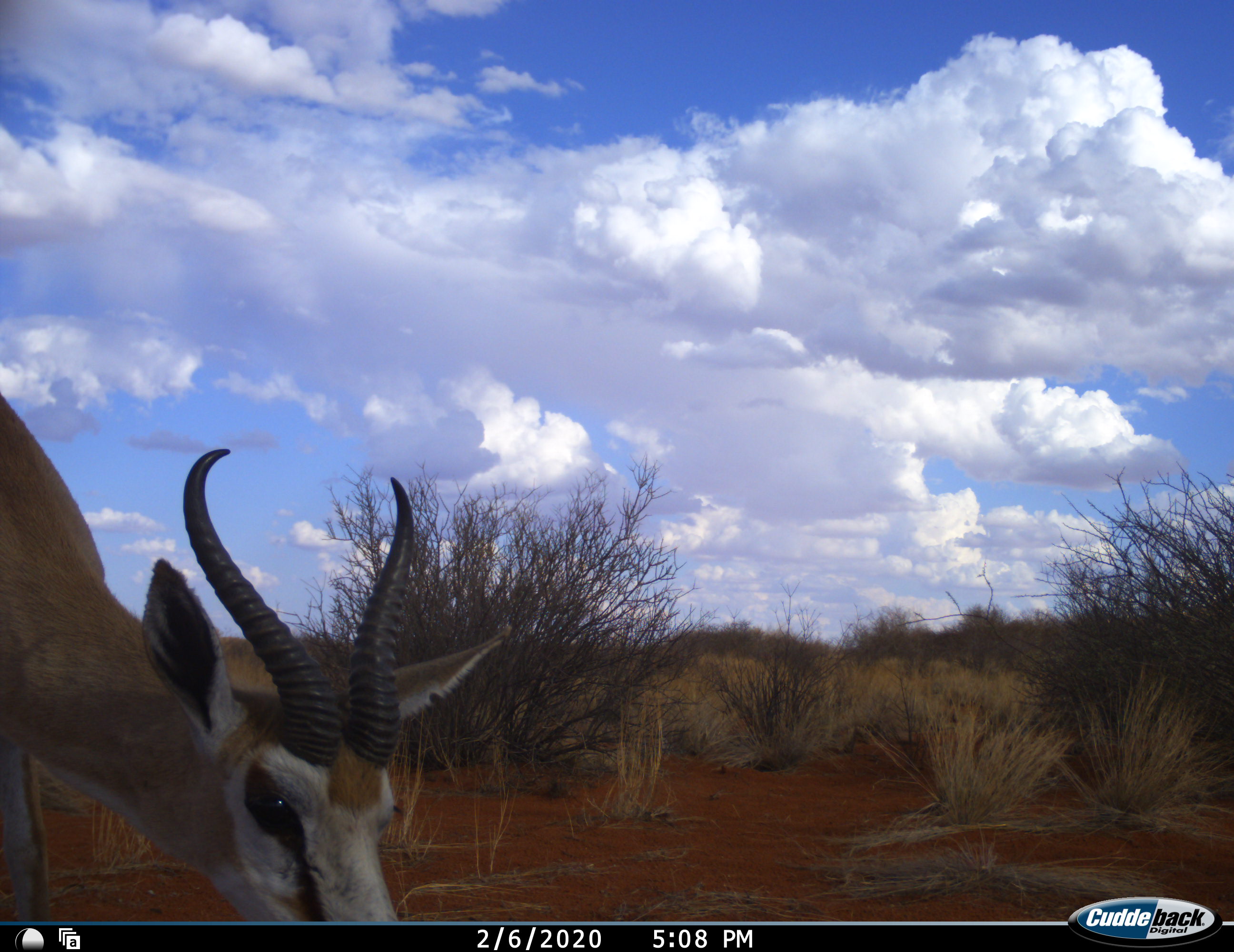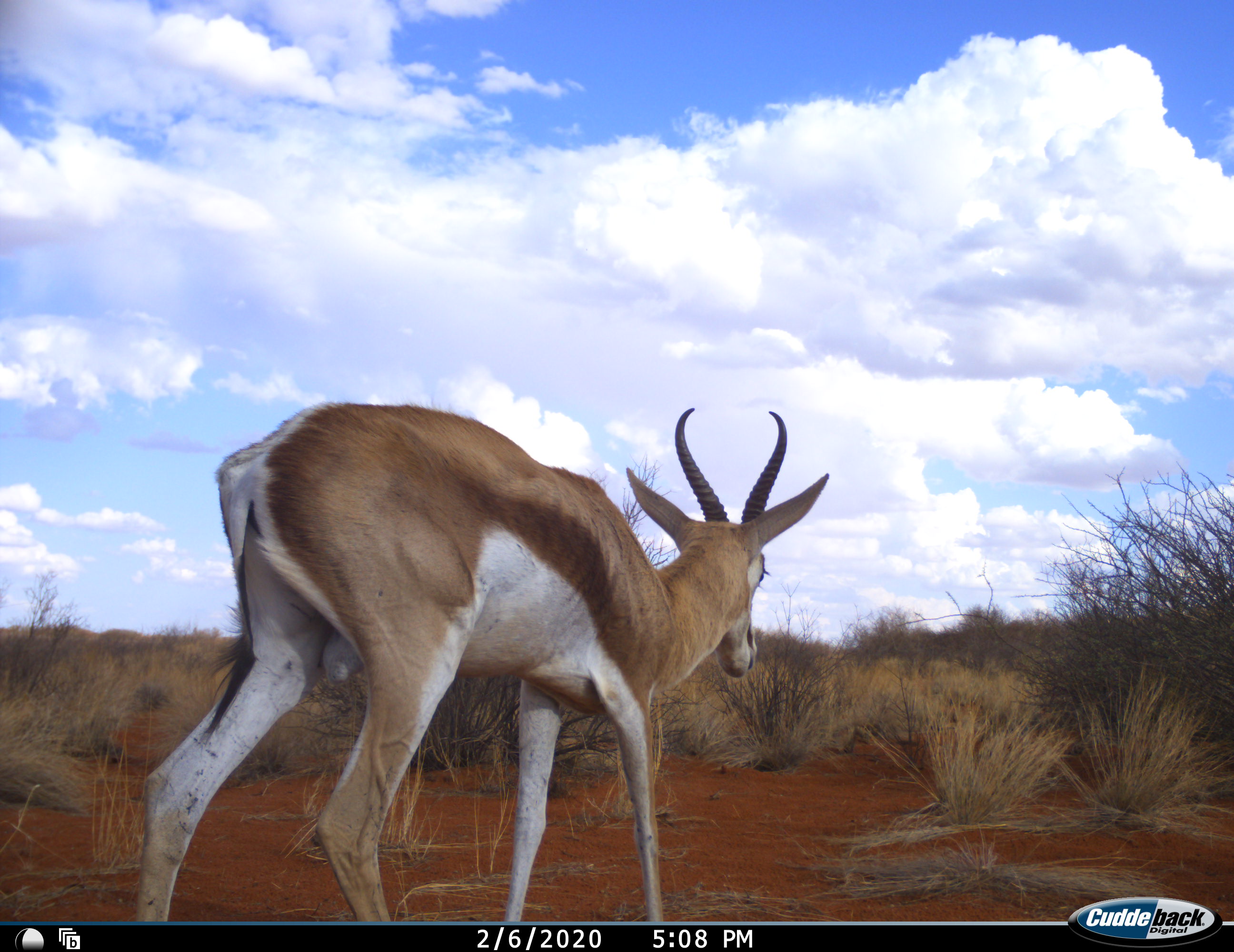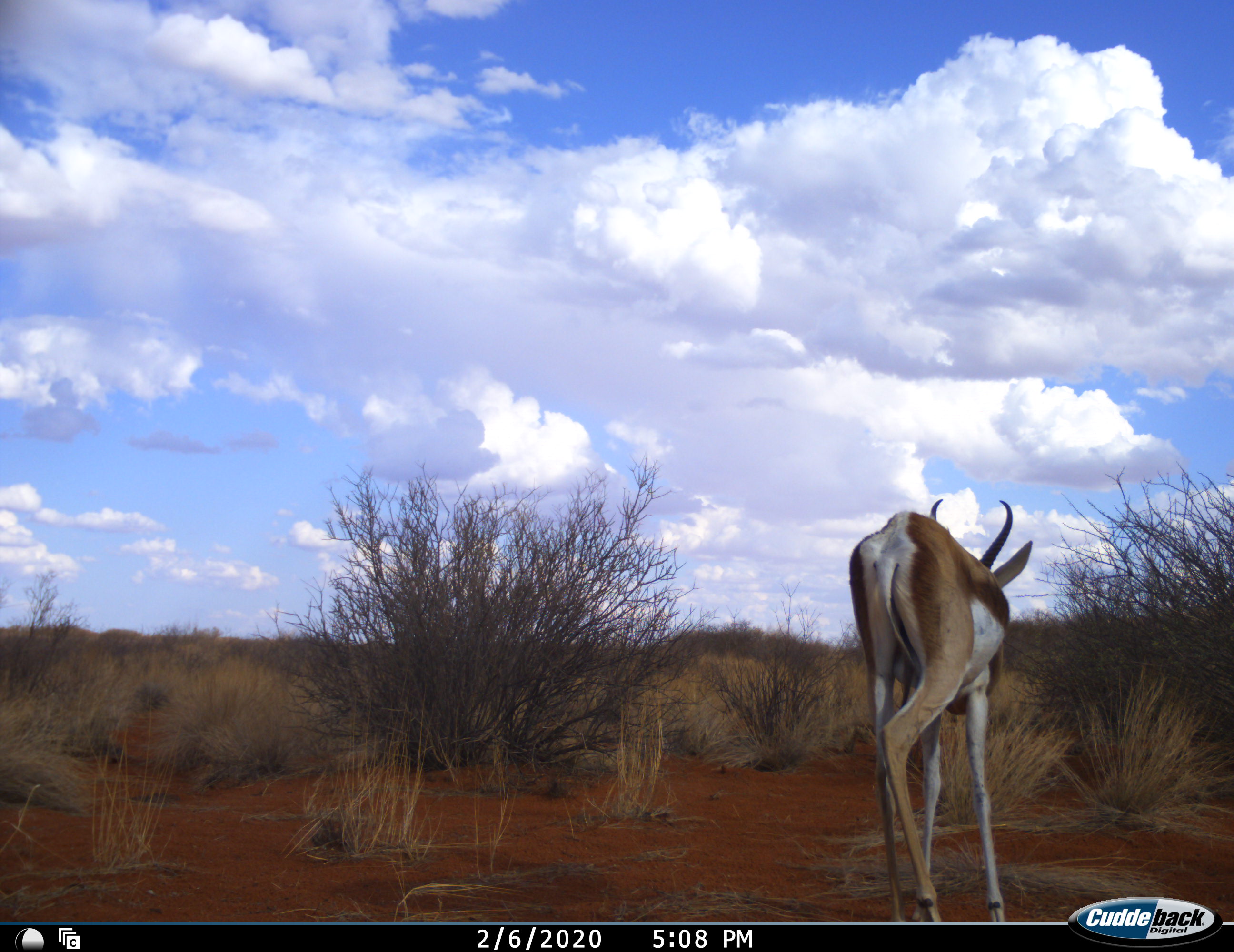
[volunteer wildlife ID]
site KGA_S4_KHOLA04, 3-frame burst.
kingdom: Animalia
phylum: Chordata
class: Mammalia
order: Artiodactyla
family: Bovidae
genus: Antidorcas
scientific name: Antidorcas marsupialis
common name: springbok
Springbok (Antidorcas marsupialis), count 1. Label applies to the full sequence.